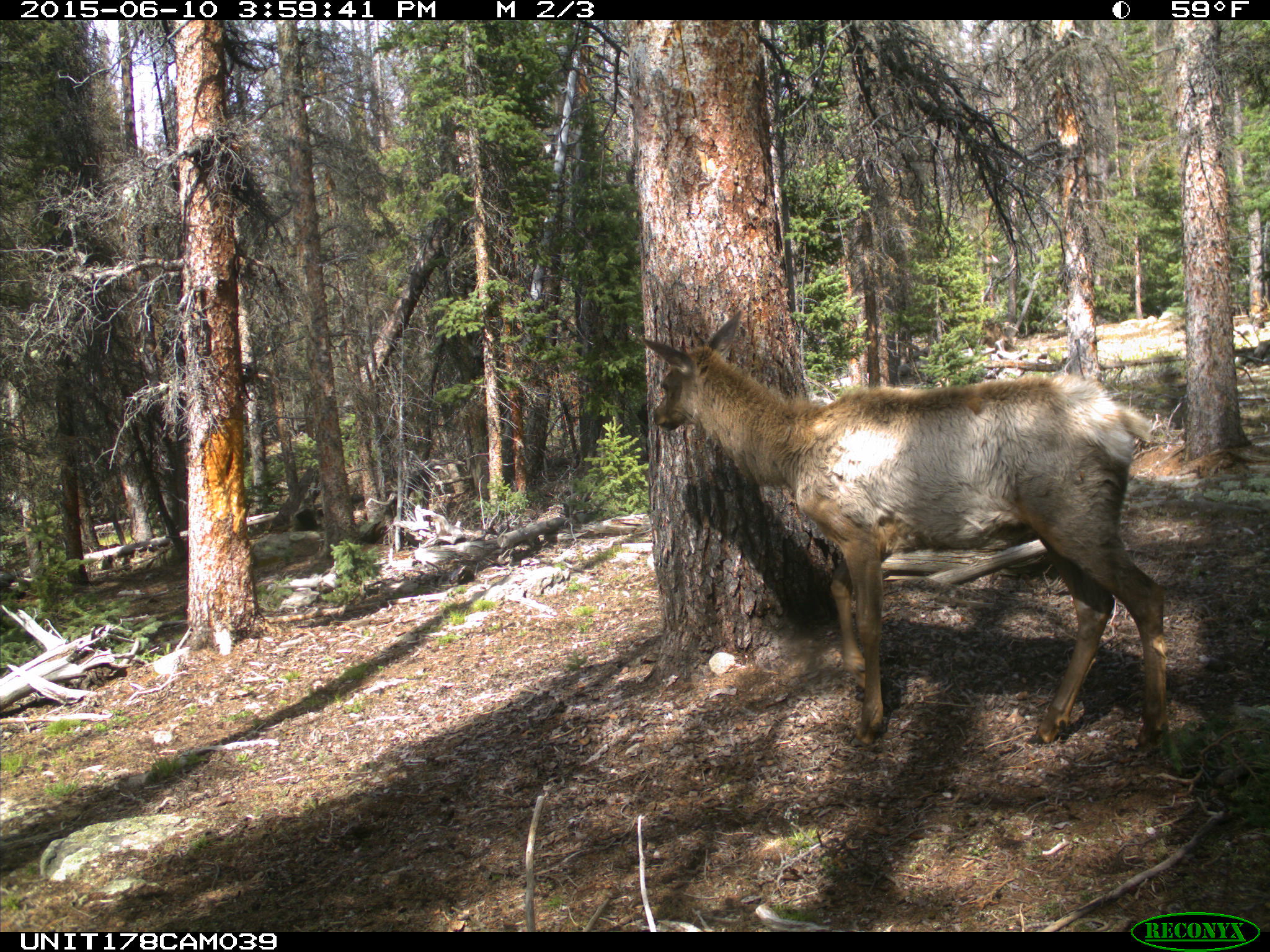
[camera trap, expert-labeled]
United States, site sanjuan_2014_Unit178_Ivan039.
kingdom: Animalia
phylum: Chordata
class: Mammalia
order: Artiodactyla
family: Cervidae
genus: Cervus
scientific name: Cervus elaphus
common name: red deer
Cervus elaphus (red deer).